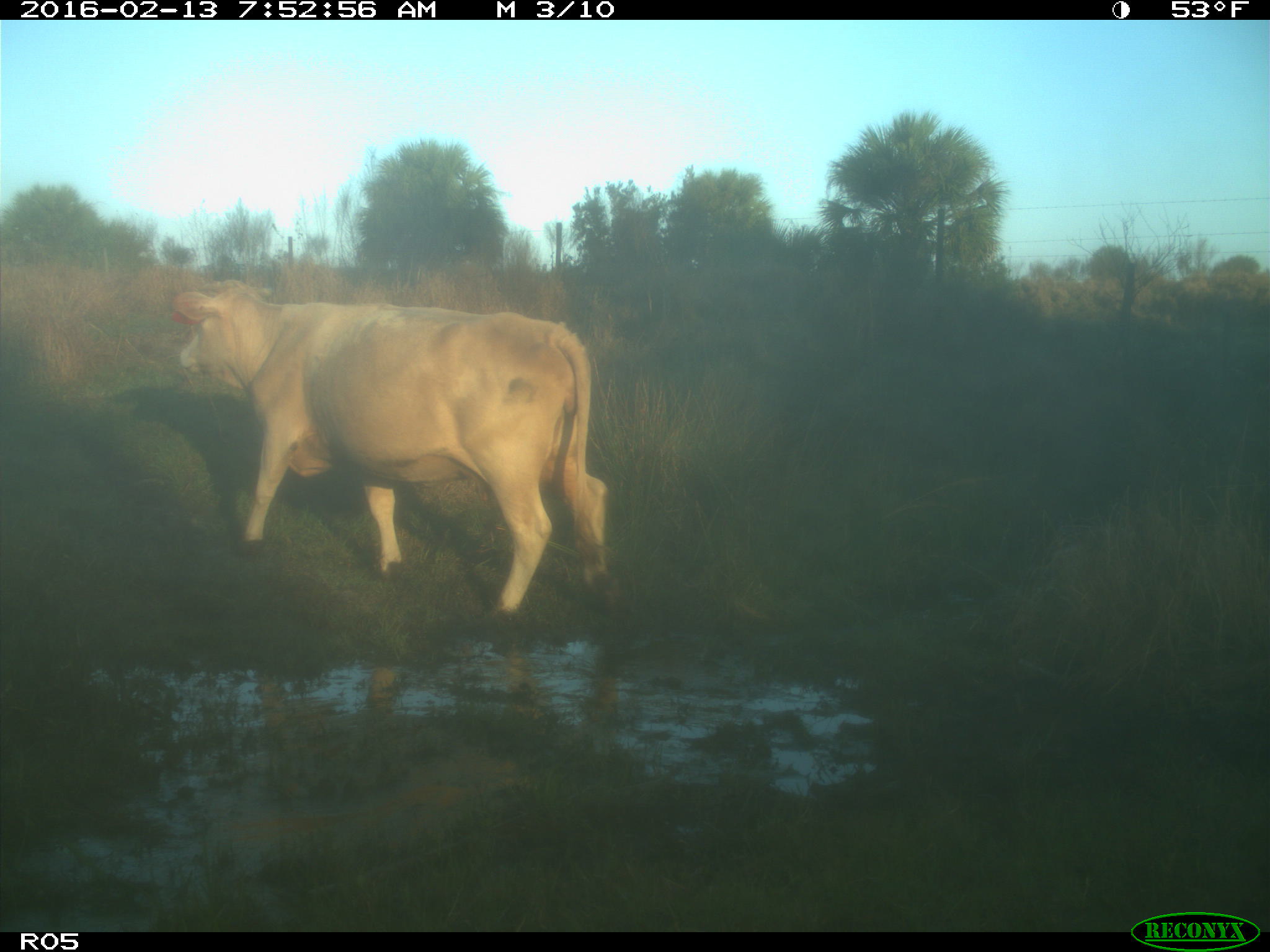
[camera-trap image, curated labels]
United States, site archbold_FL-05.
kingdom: Animalia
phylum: Chordata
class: Mammalia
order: Artiodactyla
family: Bovidae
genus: Bos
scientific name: Bos taurus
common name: domestic cow